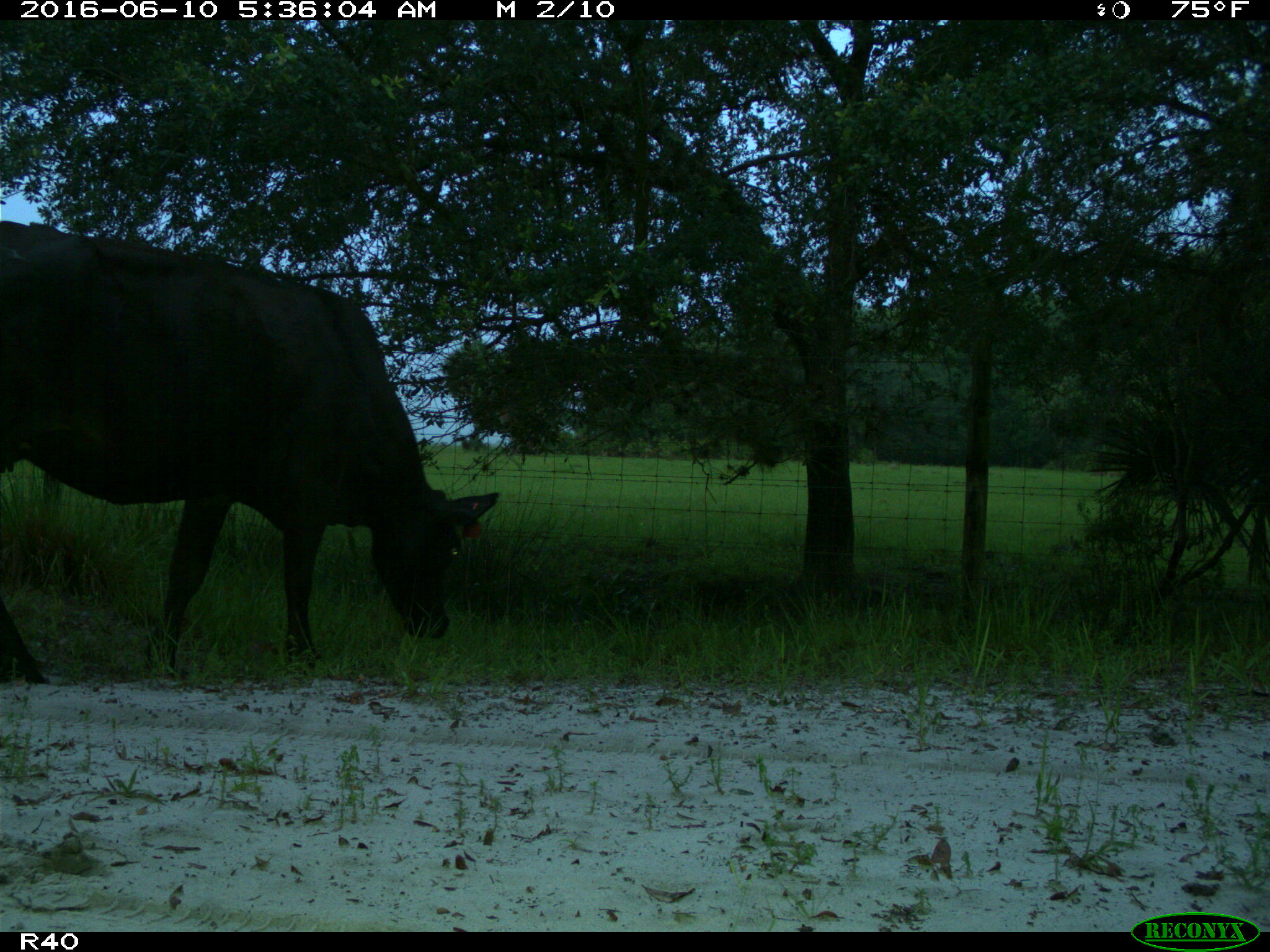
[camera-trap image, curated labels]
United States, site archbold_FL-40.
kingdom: Animalia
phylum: Chordata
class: Mammalia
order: Artiodactyla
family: Bovidae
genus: Bos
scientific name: Bos taurus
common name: domestic cow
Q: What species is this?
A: Bos taurus (domestic cow).